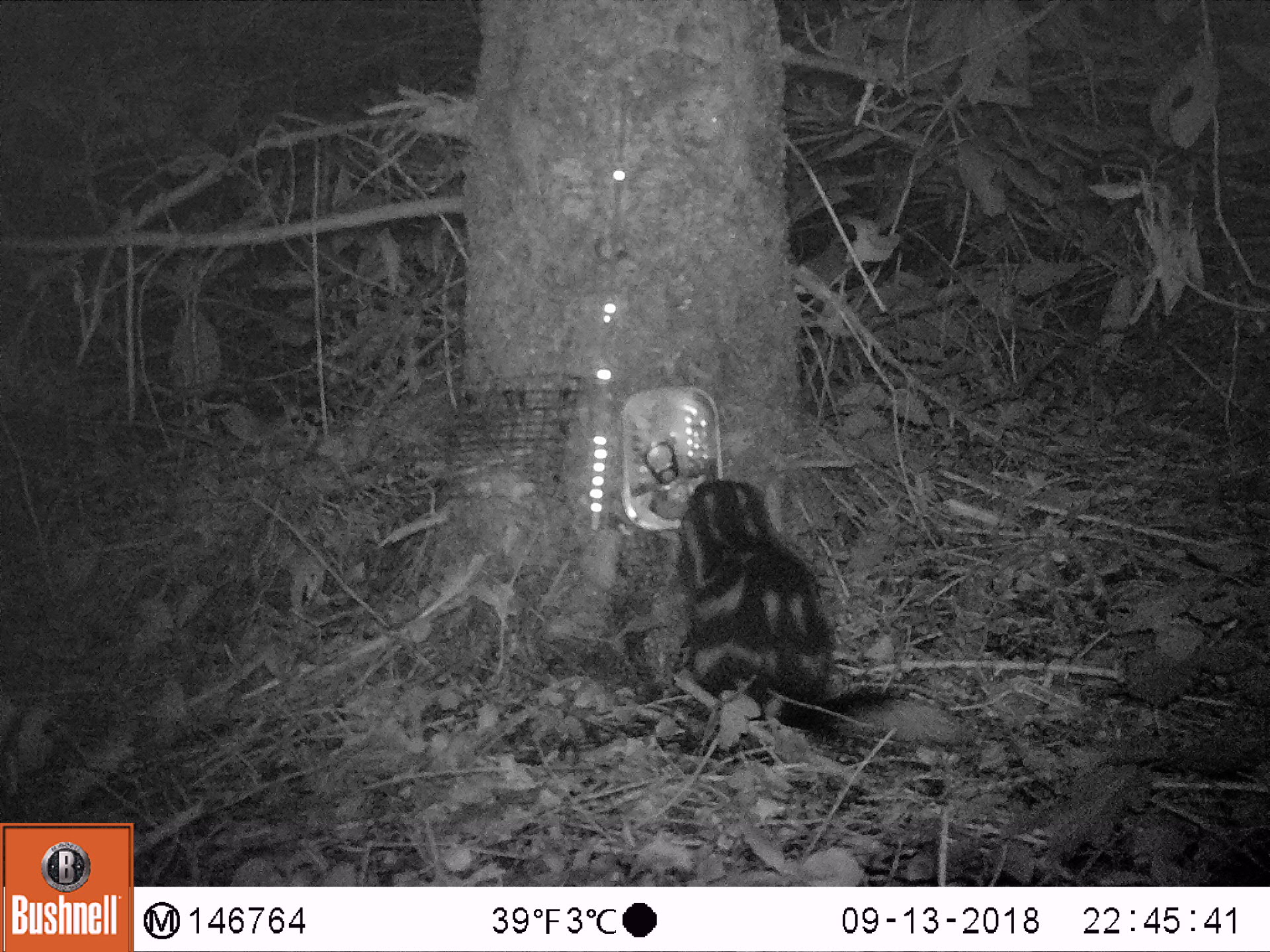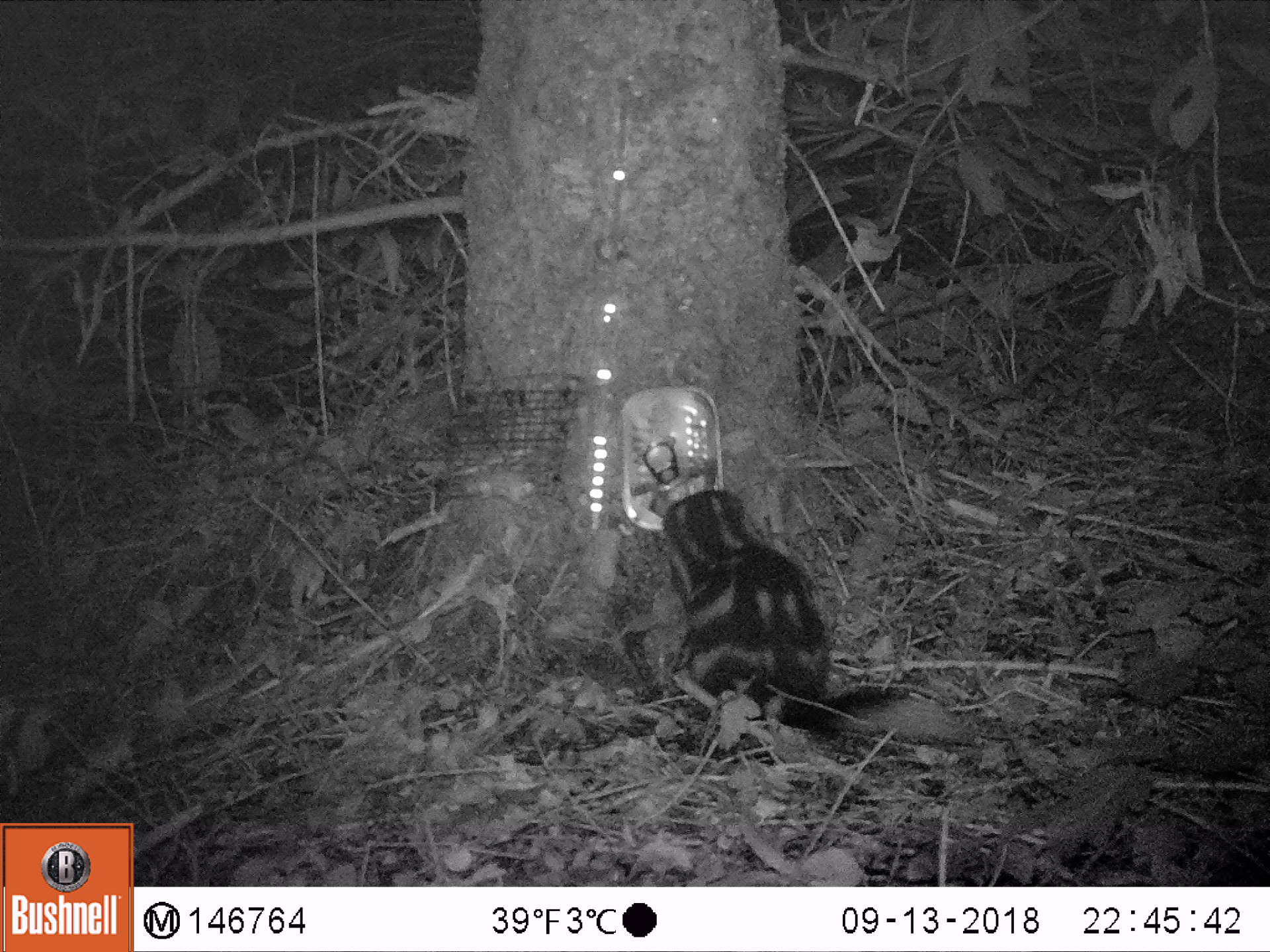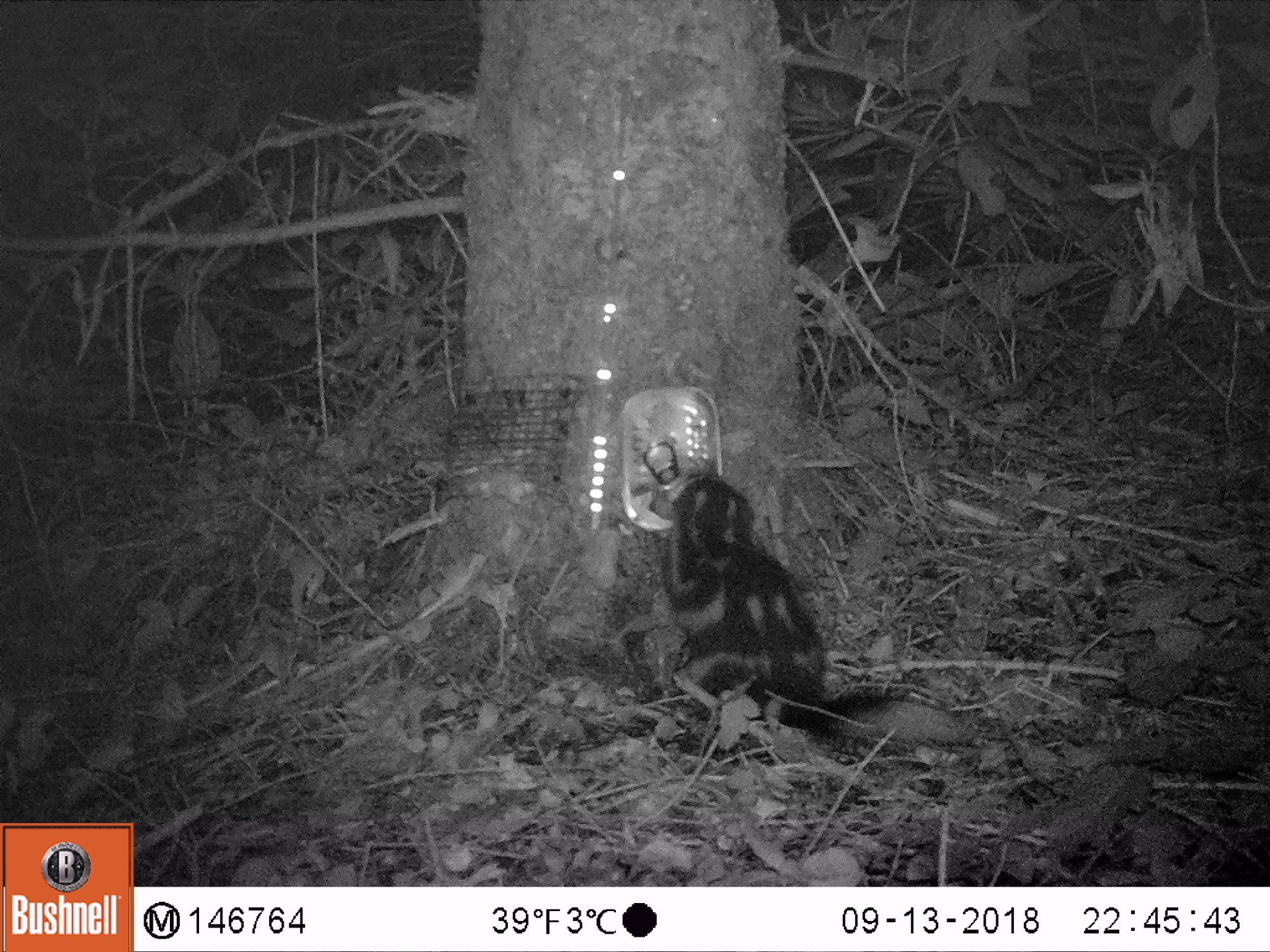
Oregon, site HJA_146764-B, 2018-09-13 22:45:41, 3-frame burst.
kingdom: Animalia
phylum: Chordata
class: Mammalia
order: Carnivora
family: Mephitidae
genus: Spilogale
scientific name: Spilogale gracilis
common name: western spotted skunk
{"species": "western spotted skunk (Spilogale gracilis)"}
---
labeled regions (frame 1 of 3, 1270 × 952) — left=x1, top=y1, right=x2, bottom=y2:
western spotted skunk: left=612, top=445, right=979, bottom=767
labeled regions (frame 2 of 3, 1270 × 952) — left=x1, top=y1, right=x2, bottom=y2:
western spotted skunk: left=622, top=476, right=990, bottom=767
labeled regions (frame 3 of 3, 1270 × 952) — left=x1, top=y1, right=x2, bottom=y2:
western spotted skunk: left=636, top=438, right=1037, bottom=776